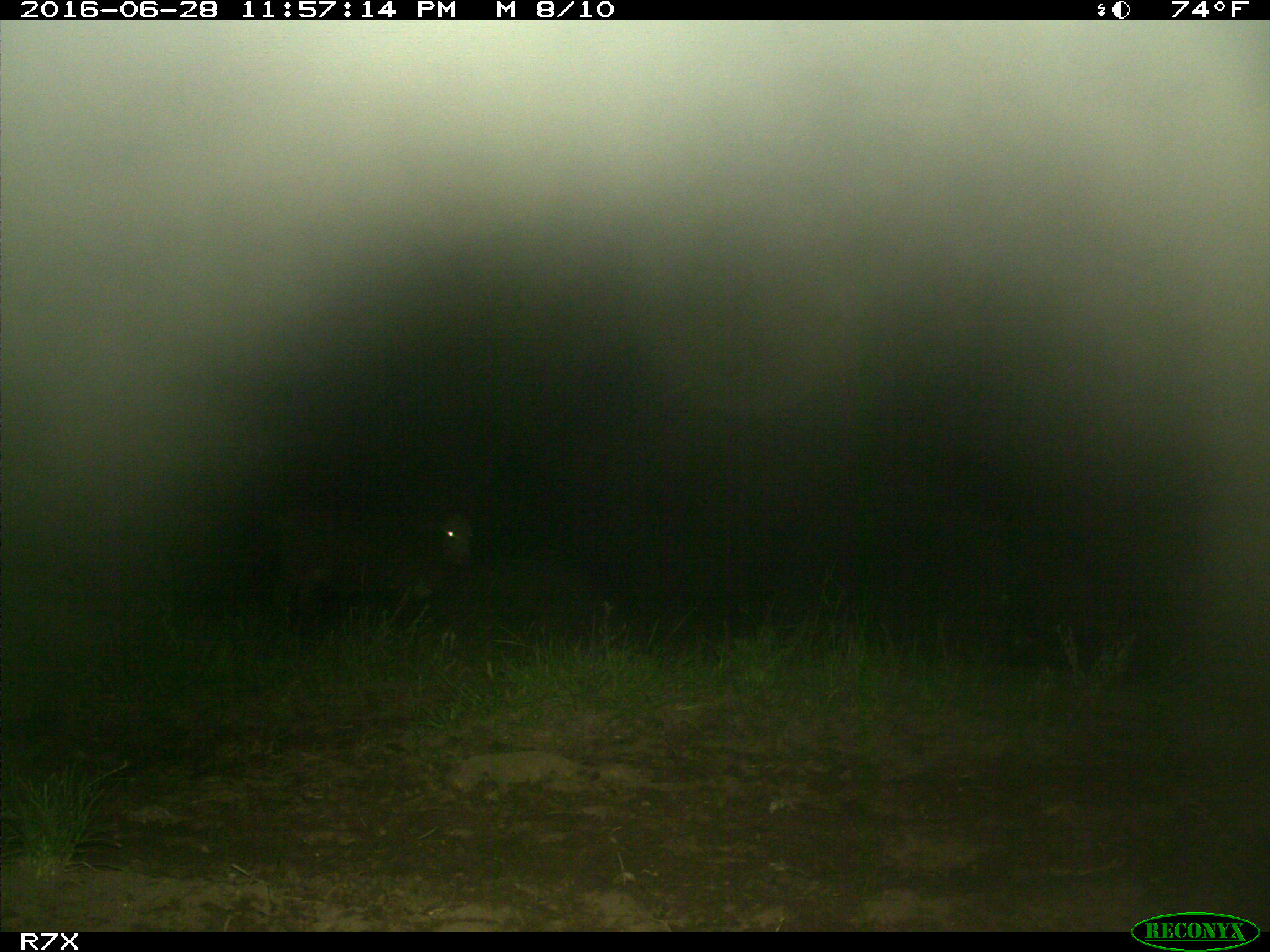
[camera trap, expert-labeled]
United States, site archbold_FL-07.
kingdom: Animalia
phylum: Chordata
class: Mammalia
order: Artiodactyla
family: Bovidae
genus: Bos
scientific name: Bos taurus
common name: domestic cow